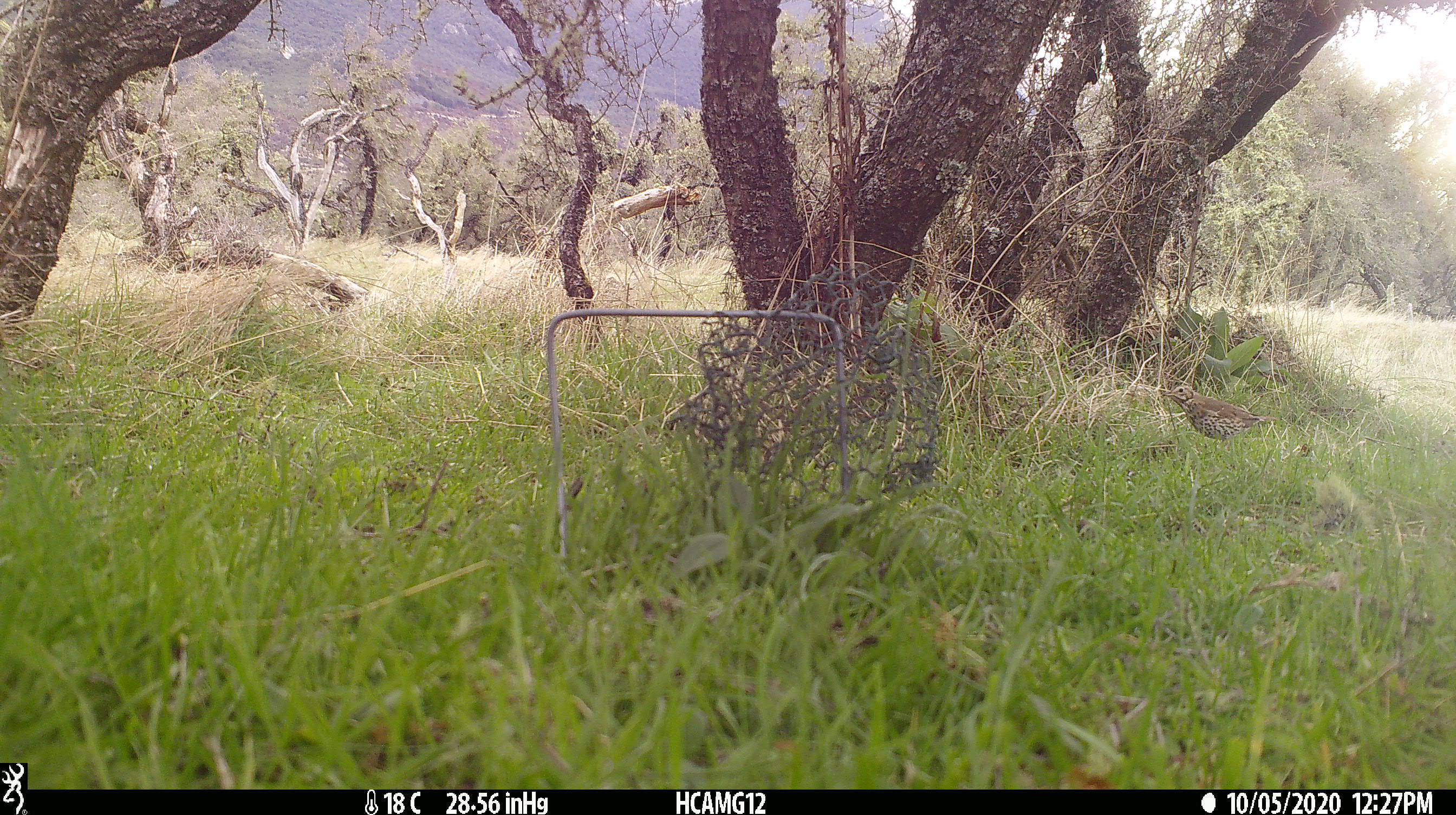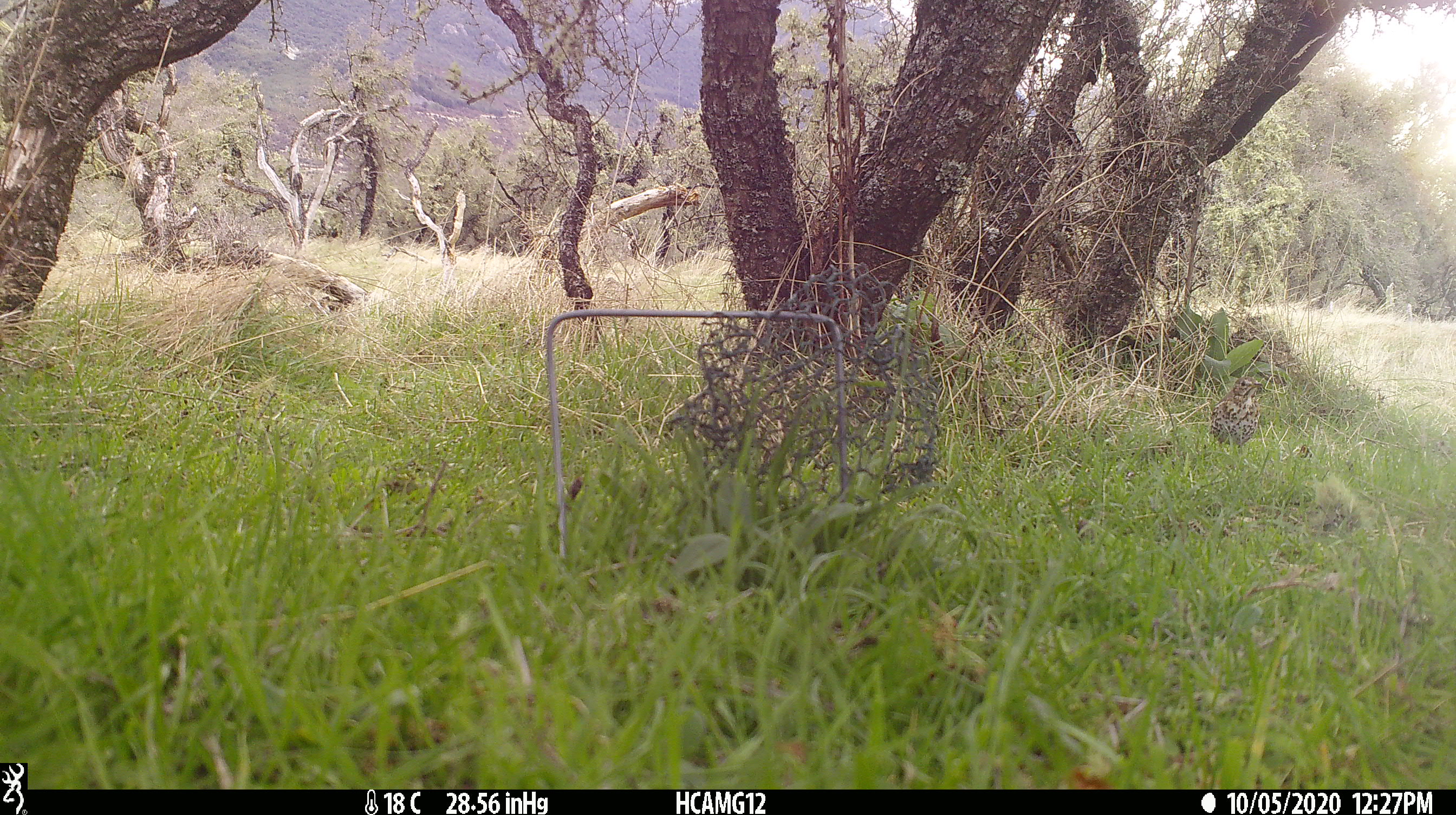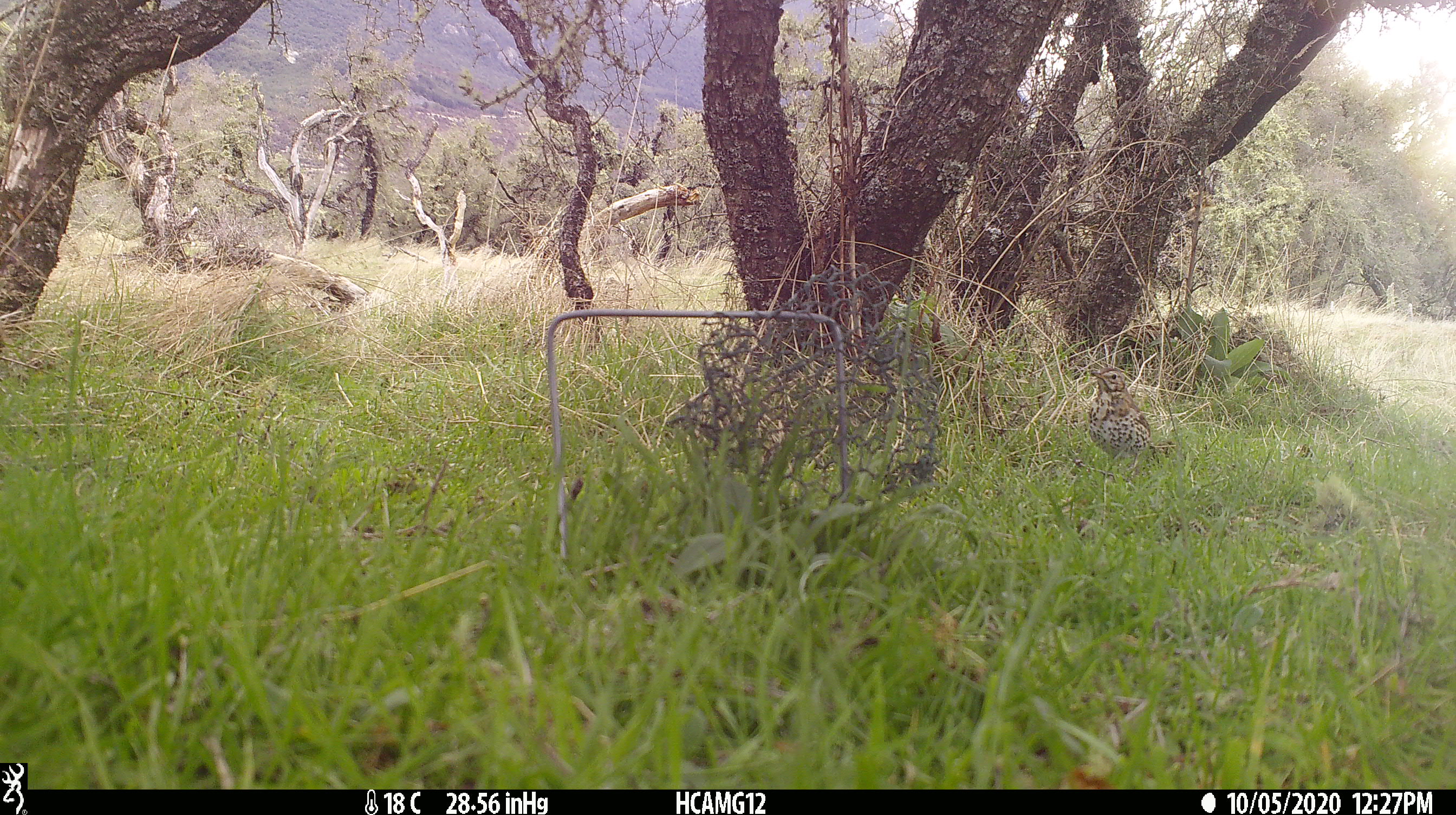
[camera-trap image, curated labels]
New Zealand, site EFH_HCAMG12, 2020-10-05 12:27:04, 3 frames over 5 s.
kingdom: Animalia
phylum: Chordata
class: Aves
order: Passeriformes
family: Turdidae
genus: Turdus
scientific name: Turdus philomelos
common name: song thrush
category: thrush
Thrush (song thrush) (Turdus philomelos).